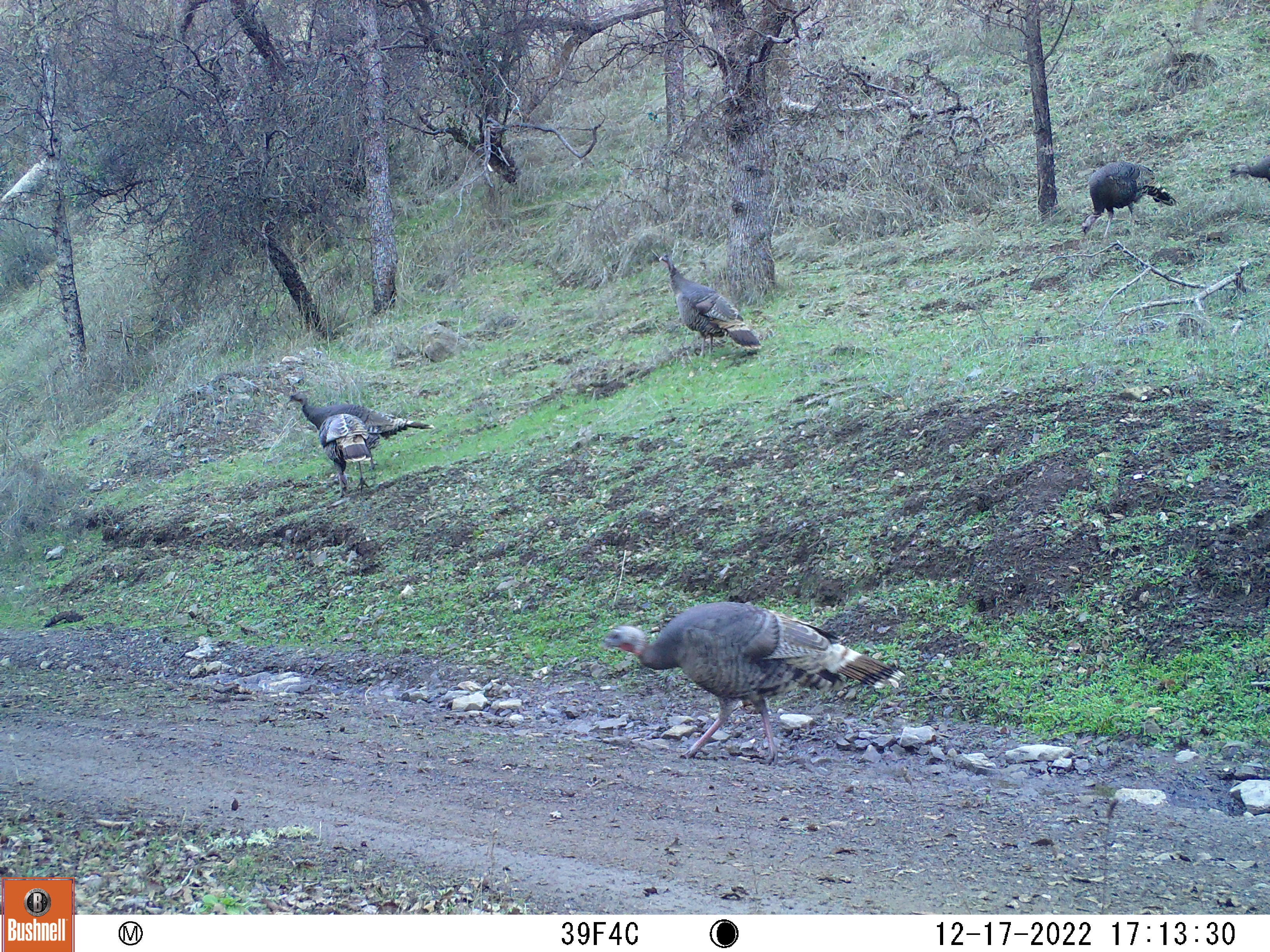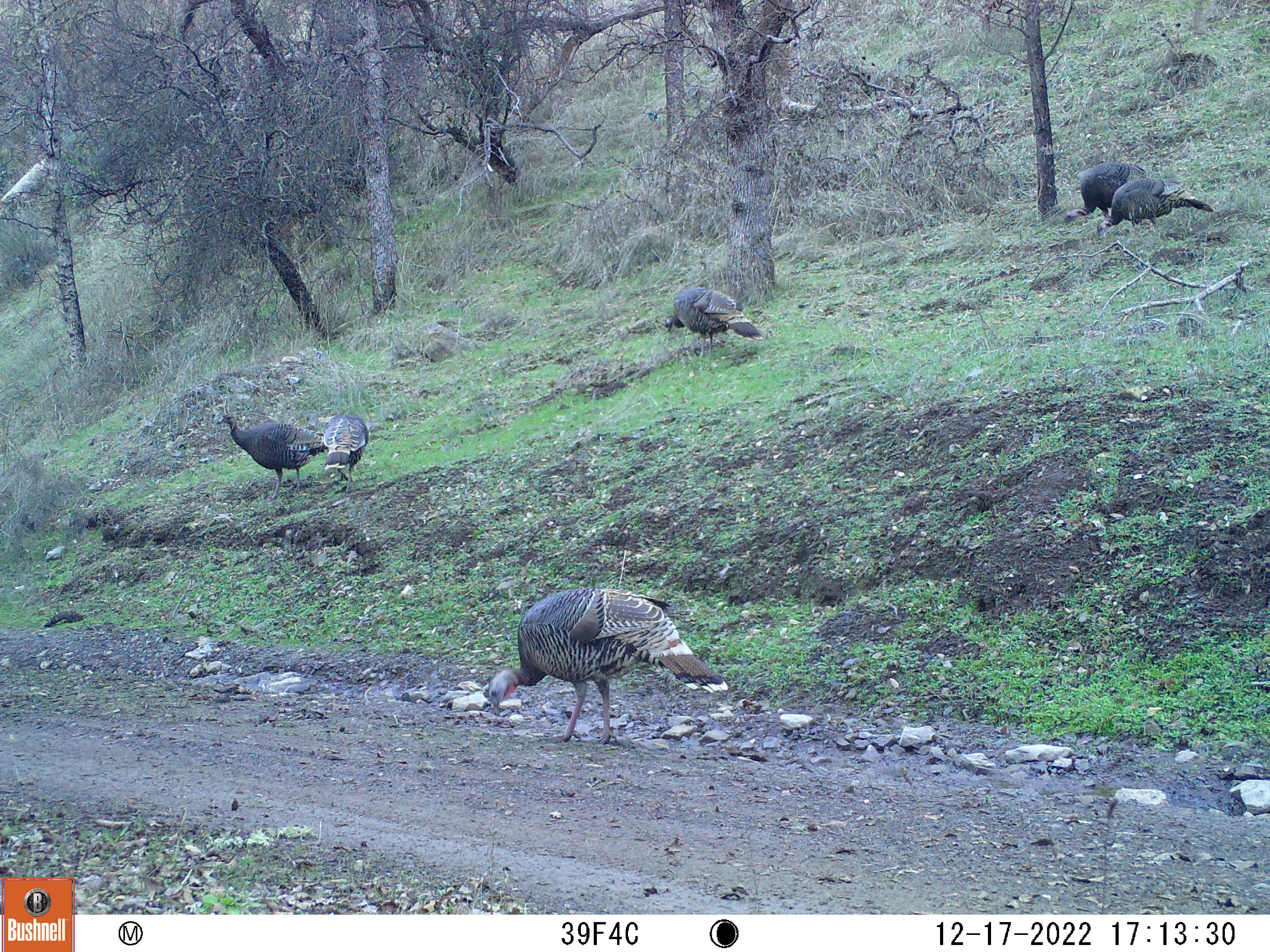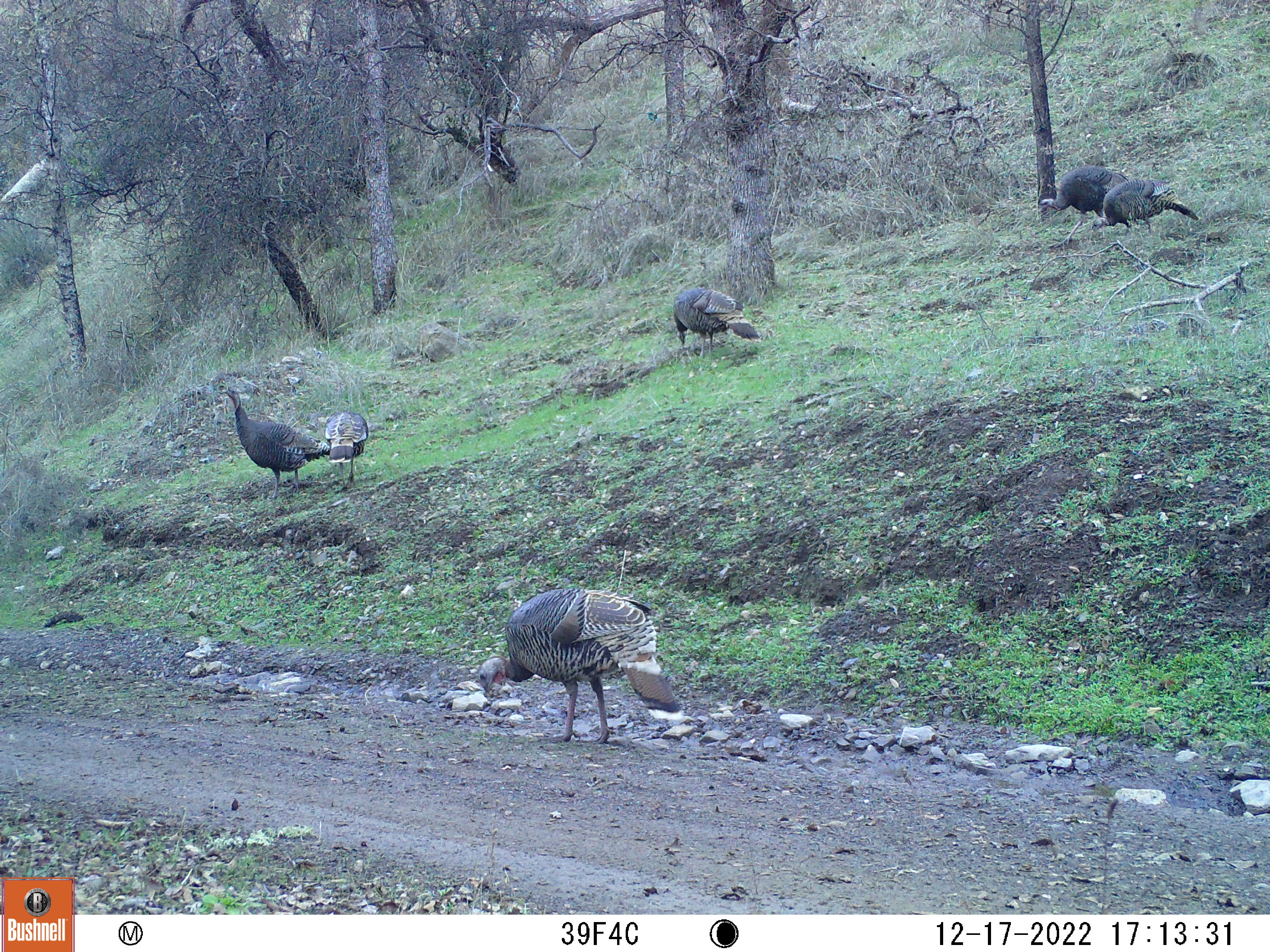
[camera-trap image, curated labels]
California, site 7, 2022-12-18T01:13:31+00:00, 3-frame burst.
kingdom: Animalia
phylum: Chordata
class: Aves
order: Galliformes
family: Phasianidae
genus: Meleagris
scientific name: Meleagris gallopavo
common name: turkey